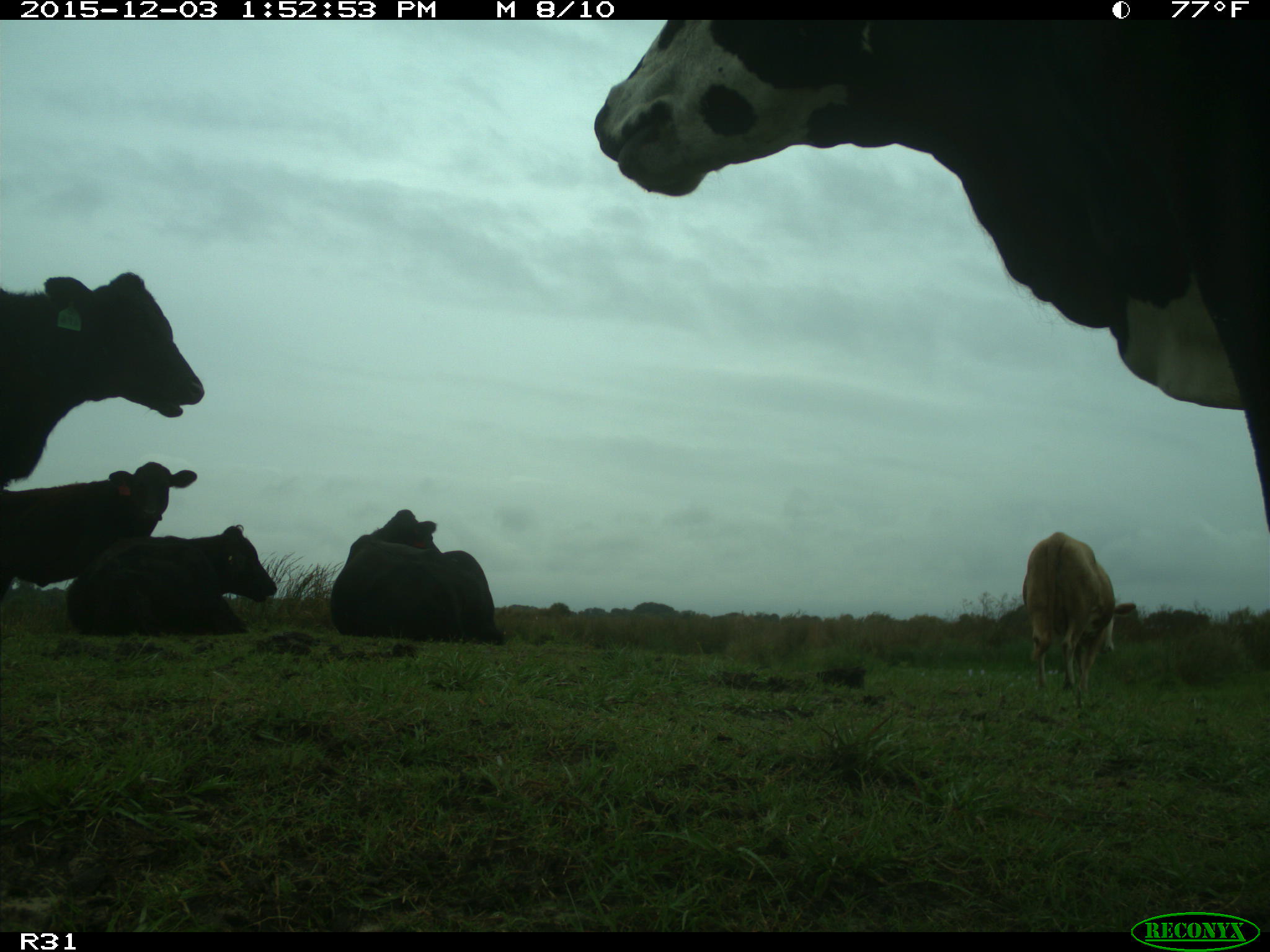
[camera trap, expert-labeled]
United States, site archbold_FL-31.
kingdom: Animalia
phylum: Chordata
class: Mammalia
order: Artiodactyla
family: Bovidae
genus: Bos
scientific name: Bos taurus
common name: domestic cow